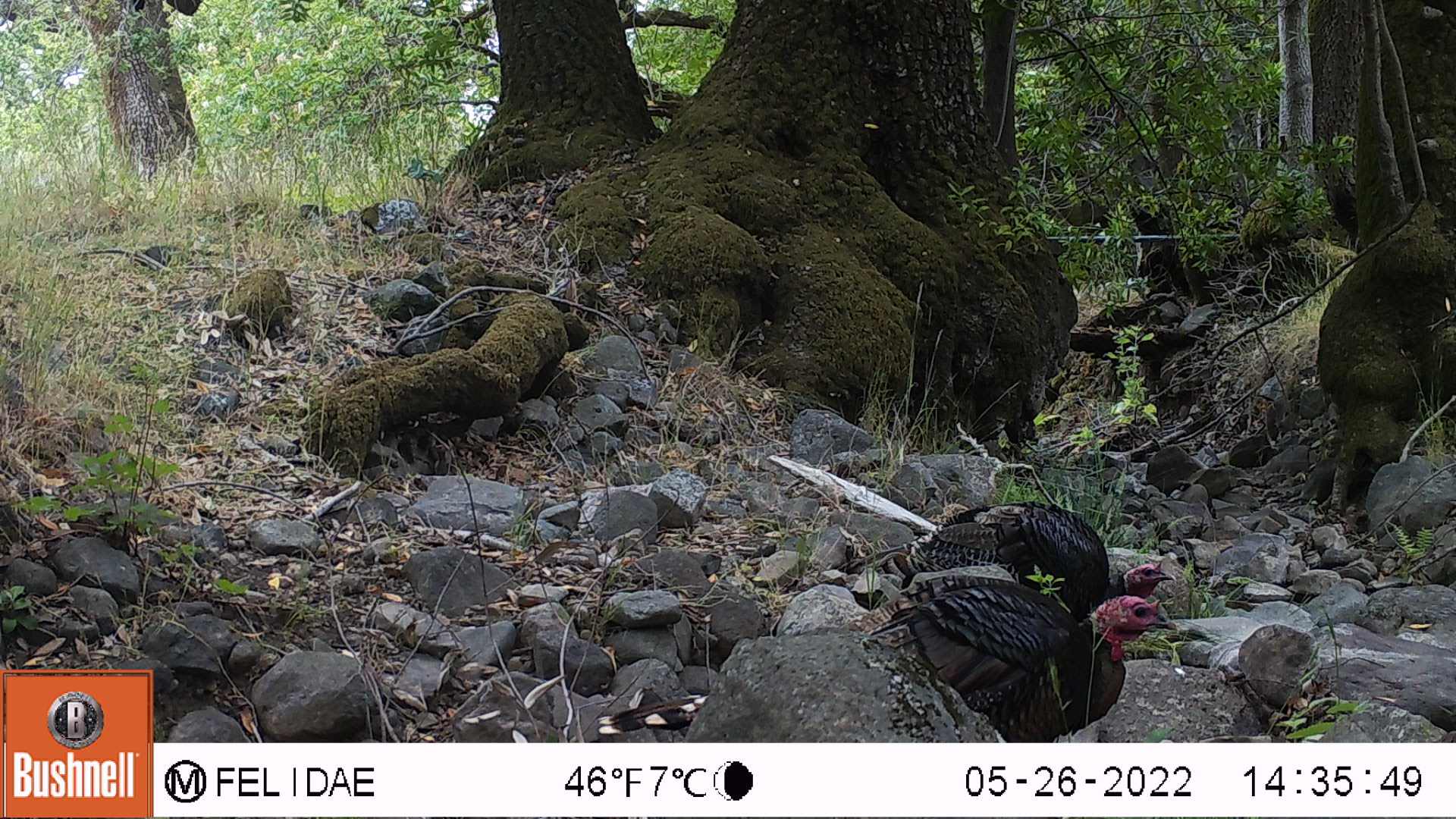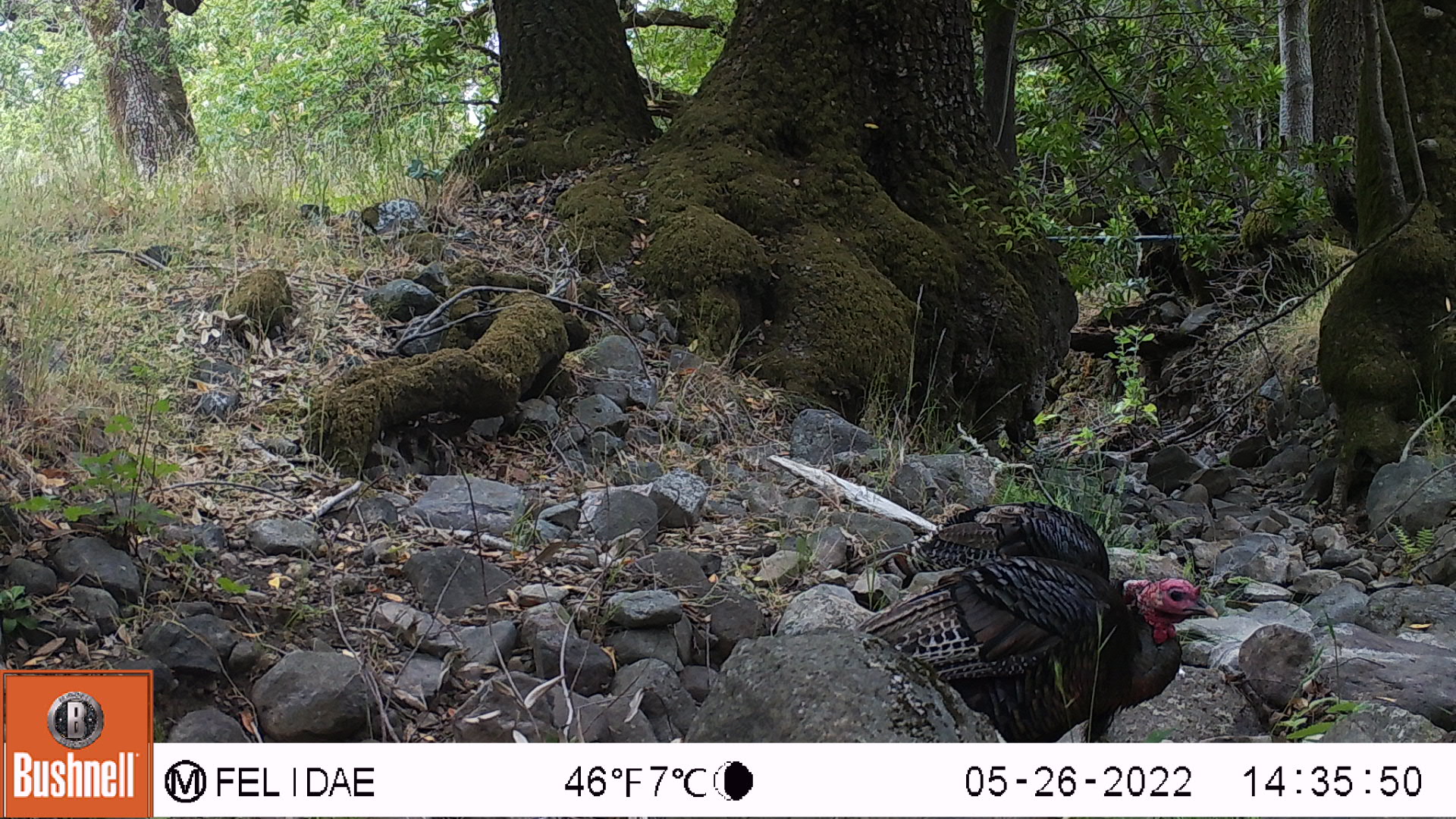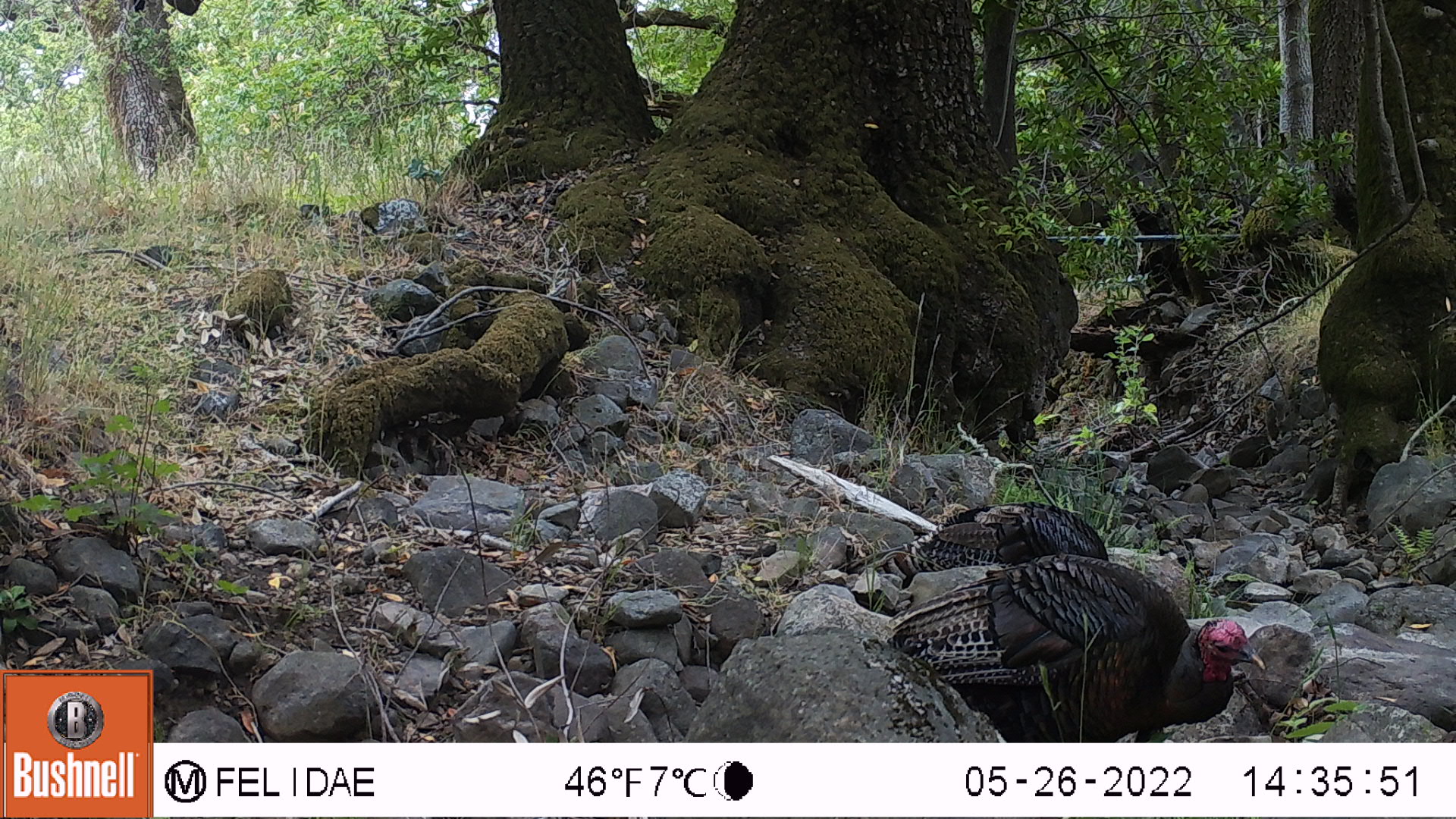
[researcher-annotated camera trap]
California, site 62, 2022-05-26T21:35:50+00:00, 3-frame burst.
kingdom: Animalia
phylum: Chordata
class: Aves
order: Galliformes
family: Phasianidae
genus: Meleagris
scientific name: Meleagris gallopavo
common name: turkey